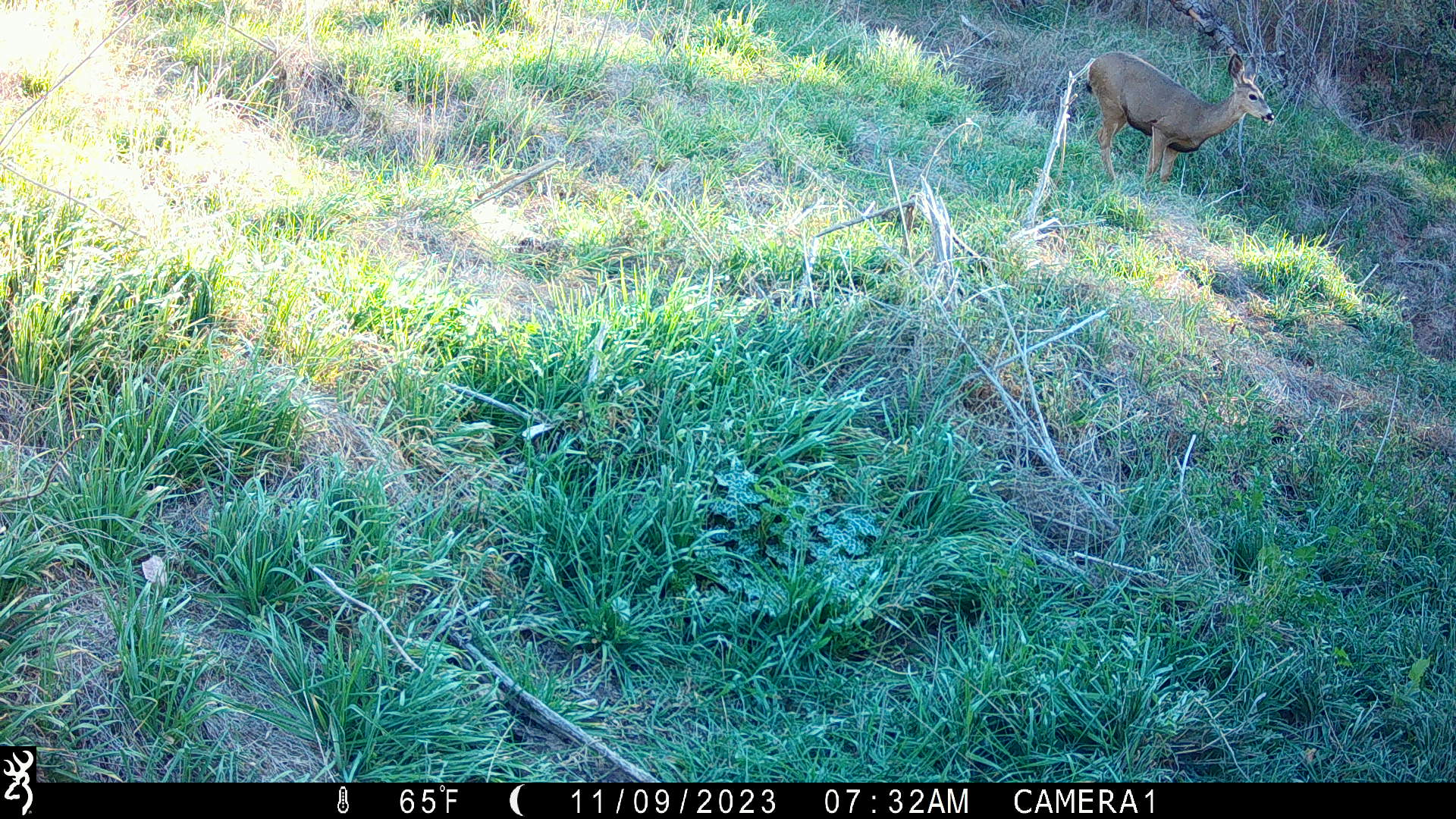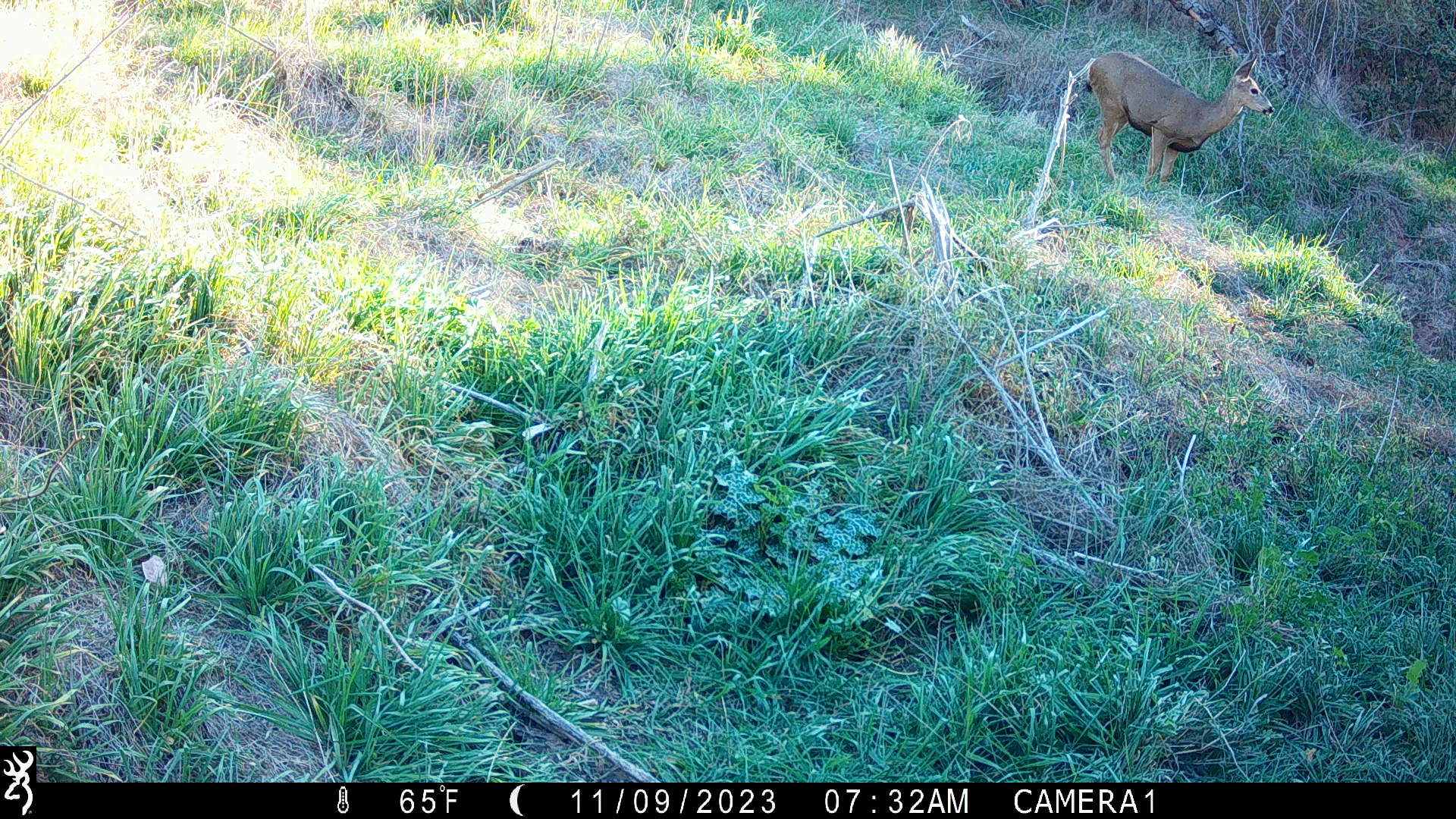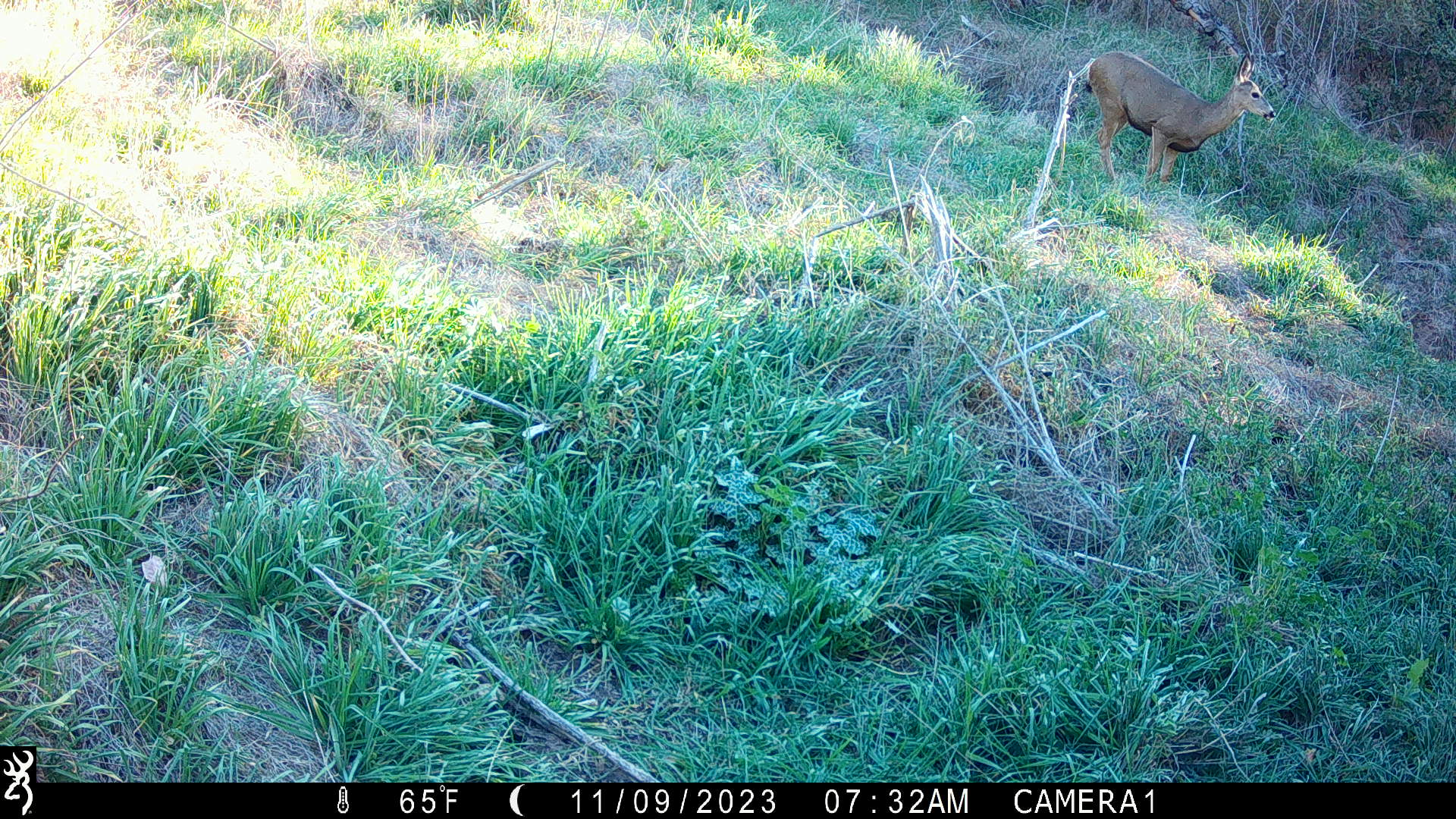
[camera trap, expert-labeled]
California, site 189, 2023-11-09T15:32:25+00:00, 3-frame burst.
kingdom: Animalia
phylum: Chordata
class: Mammalia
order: Artiodactyla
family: Cervidae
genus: Odocoileus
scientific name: Odocoileus hemionus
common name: mule deer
Mule deer (Odocoileus hemionus).